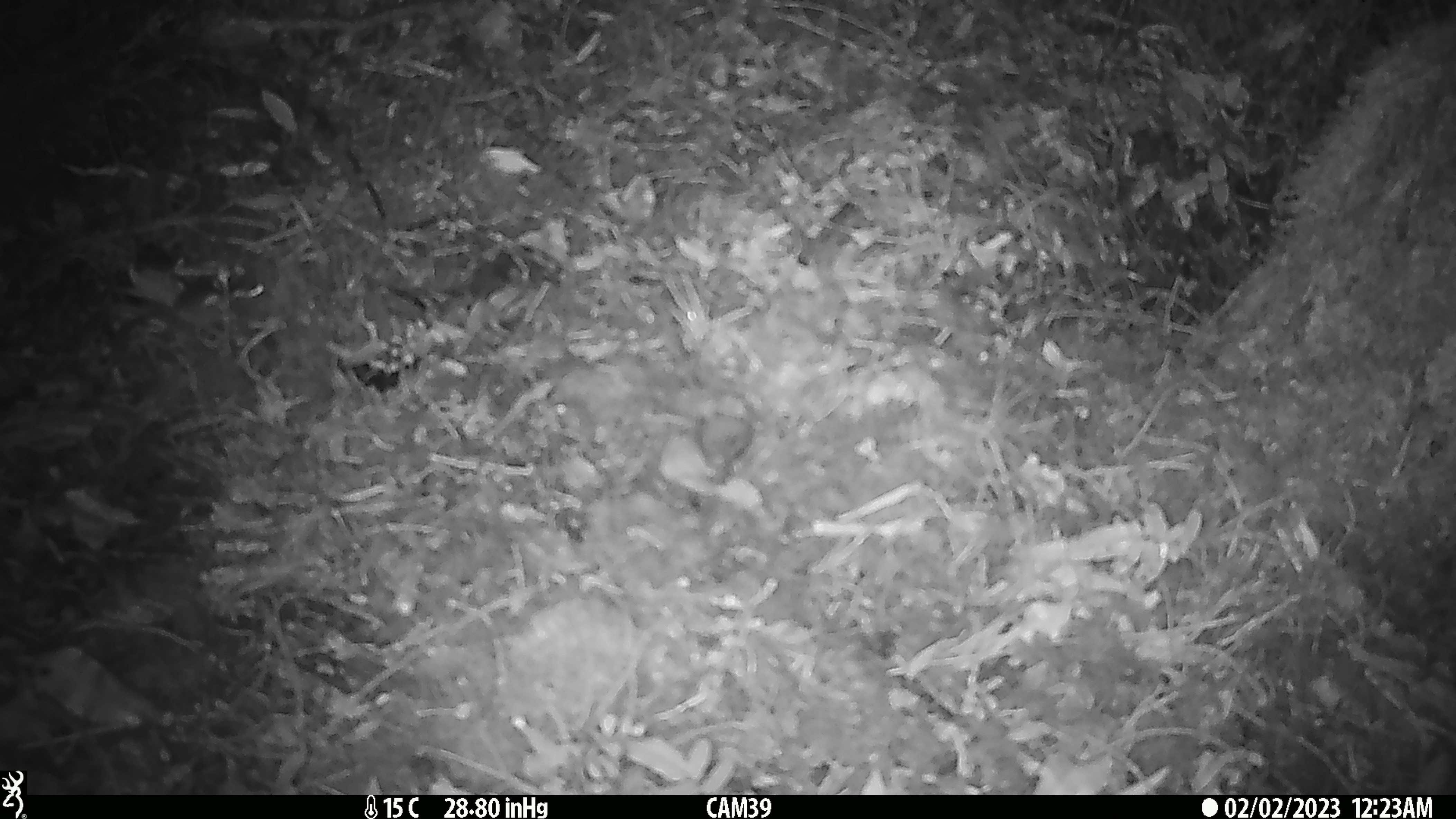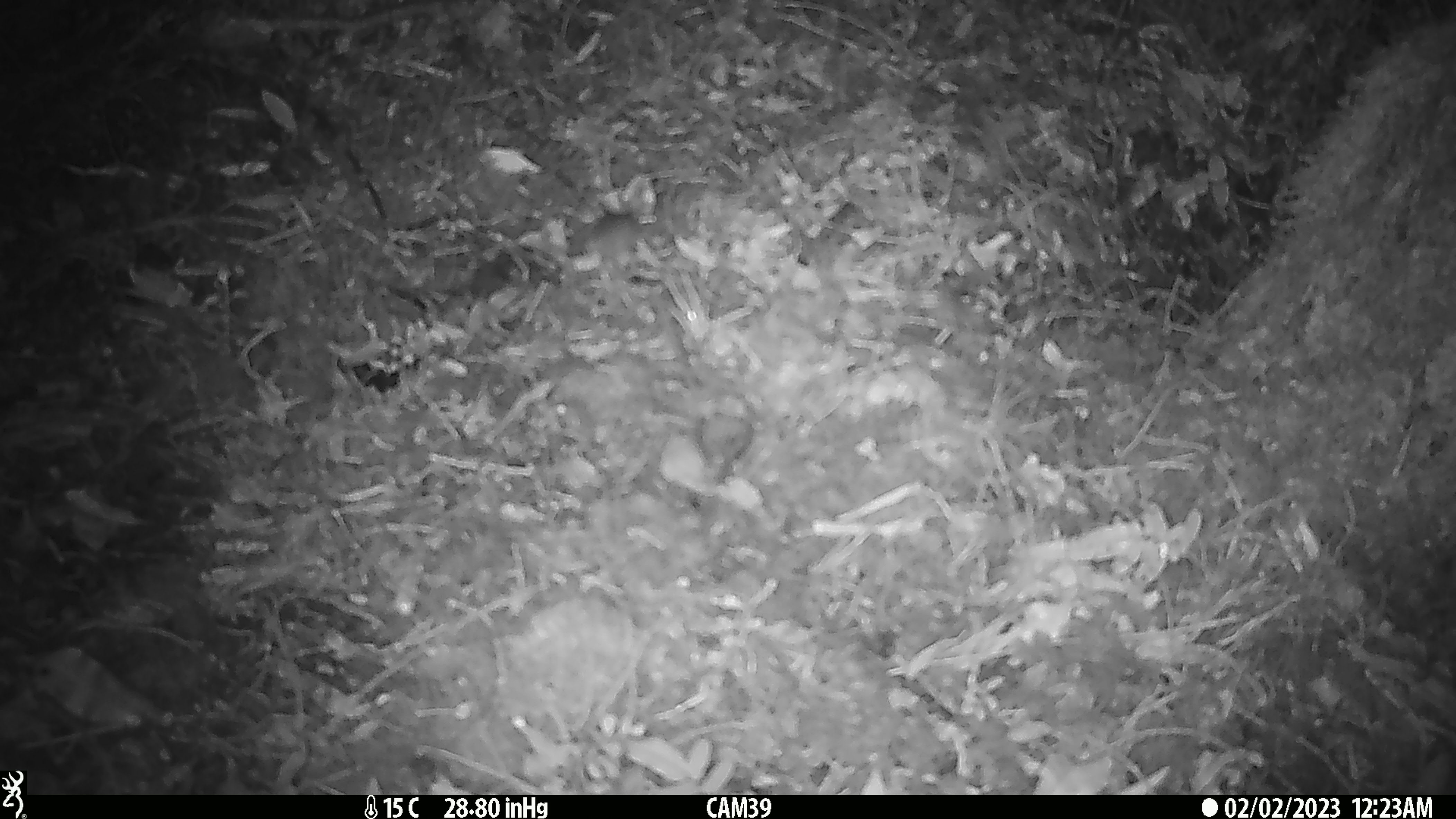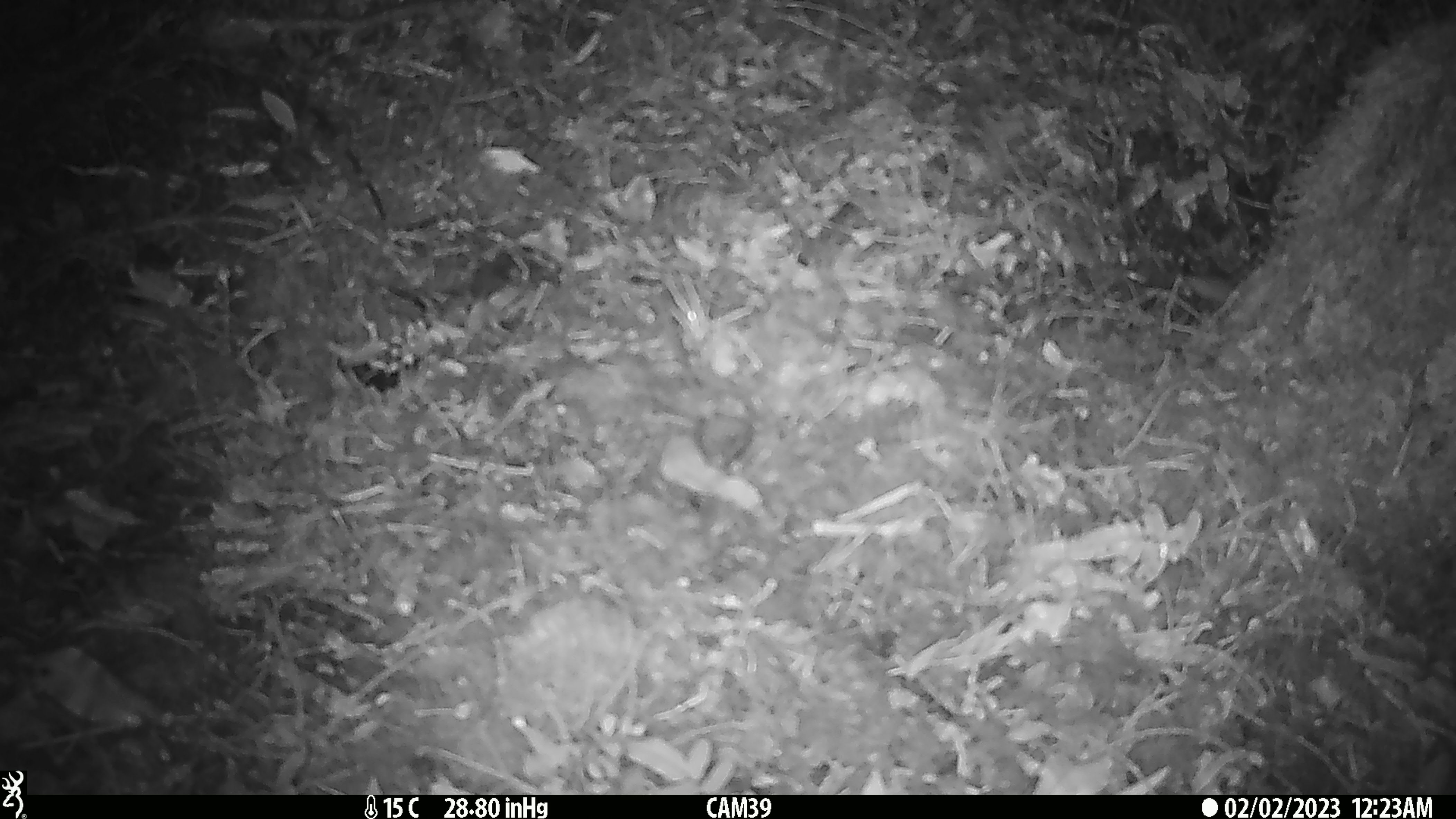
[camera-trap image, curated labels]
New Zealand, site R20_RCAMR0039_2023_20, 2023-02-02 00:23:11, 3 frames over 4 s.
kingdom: Animalia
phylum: Chordata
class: Mammalia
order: Rodentia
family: Muridae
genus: Mus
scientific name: Mus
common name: mouse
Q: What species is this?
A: Mouse (Mus).